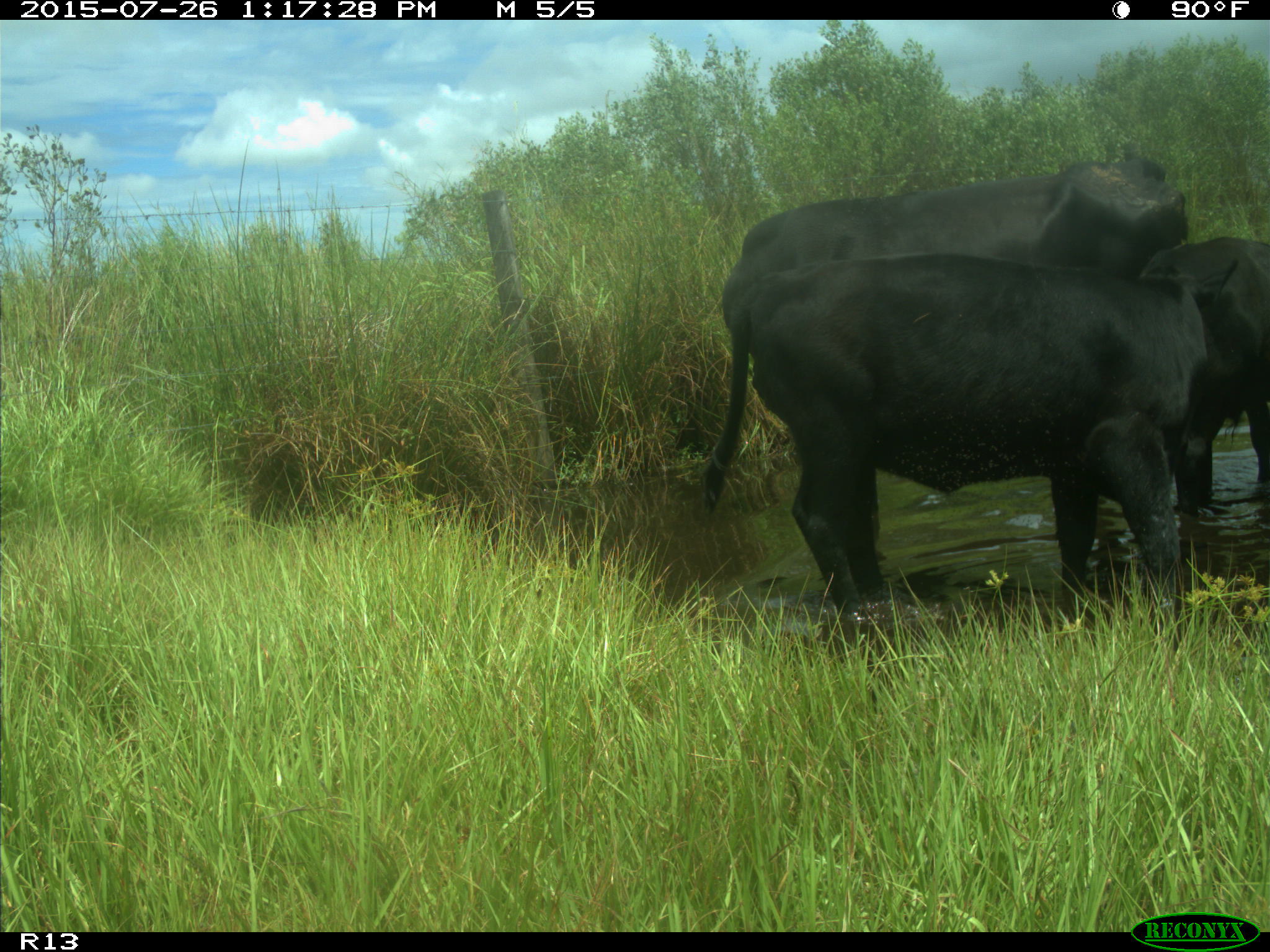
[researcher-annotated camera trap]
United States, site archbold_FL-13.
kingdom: Animalia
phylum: Chordata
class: Mammalia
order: Artiodactyla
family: Bovidae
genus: Bos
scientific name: Bos taurus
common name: domestic cow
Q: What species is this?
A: Bos taurus (domestic cow).